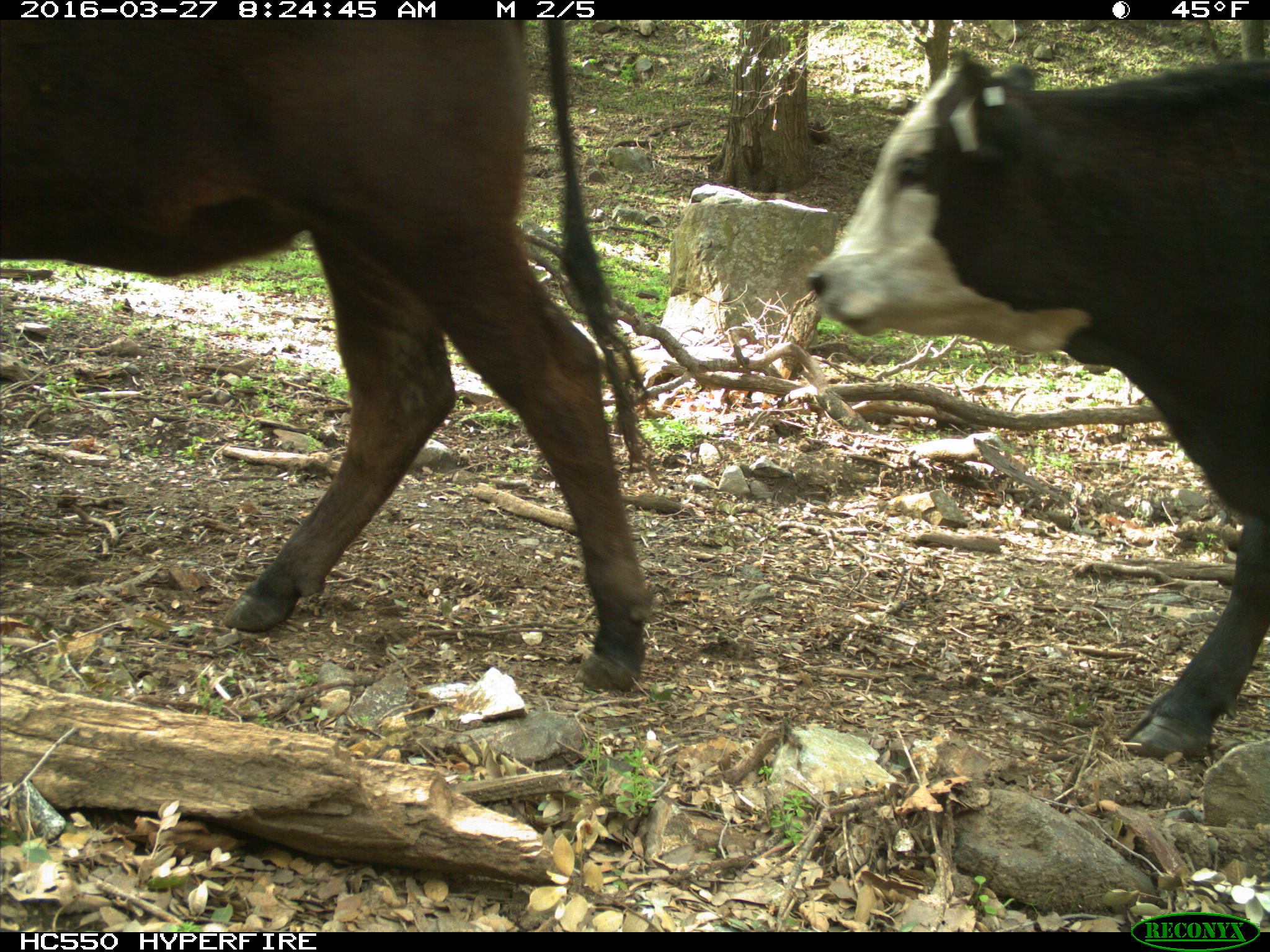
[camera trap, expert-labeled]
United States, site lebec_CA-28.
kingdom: Animalia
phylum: Chordata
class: Mammalia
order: Artiodactyla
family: Bovidae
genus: Bos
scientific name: Bos taurus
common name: domestic cow